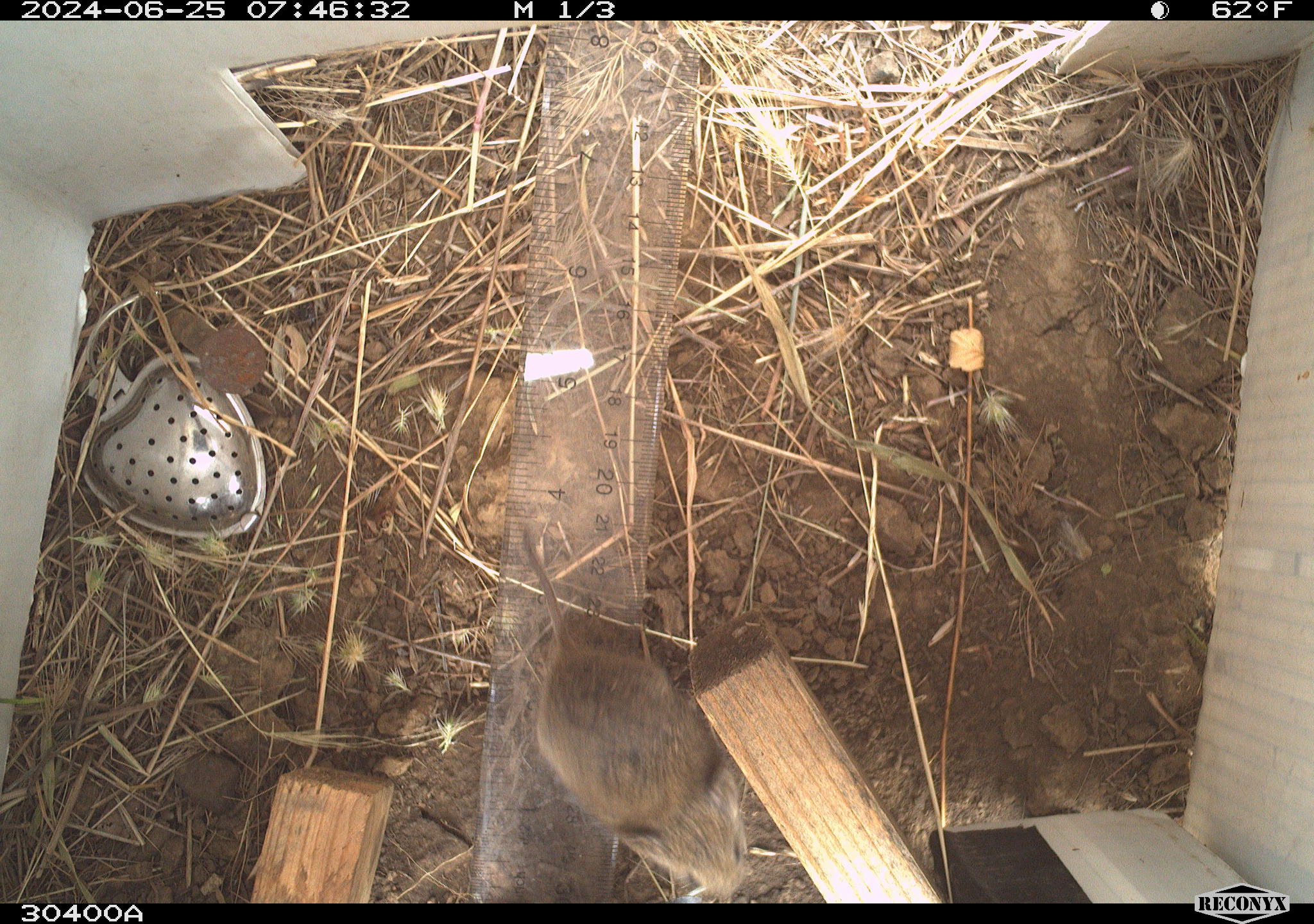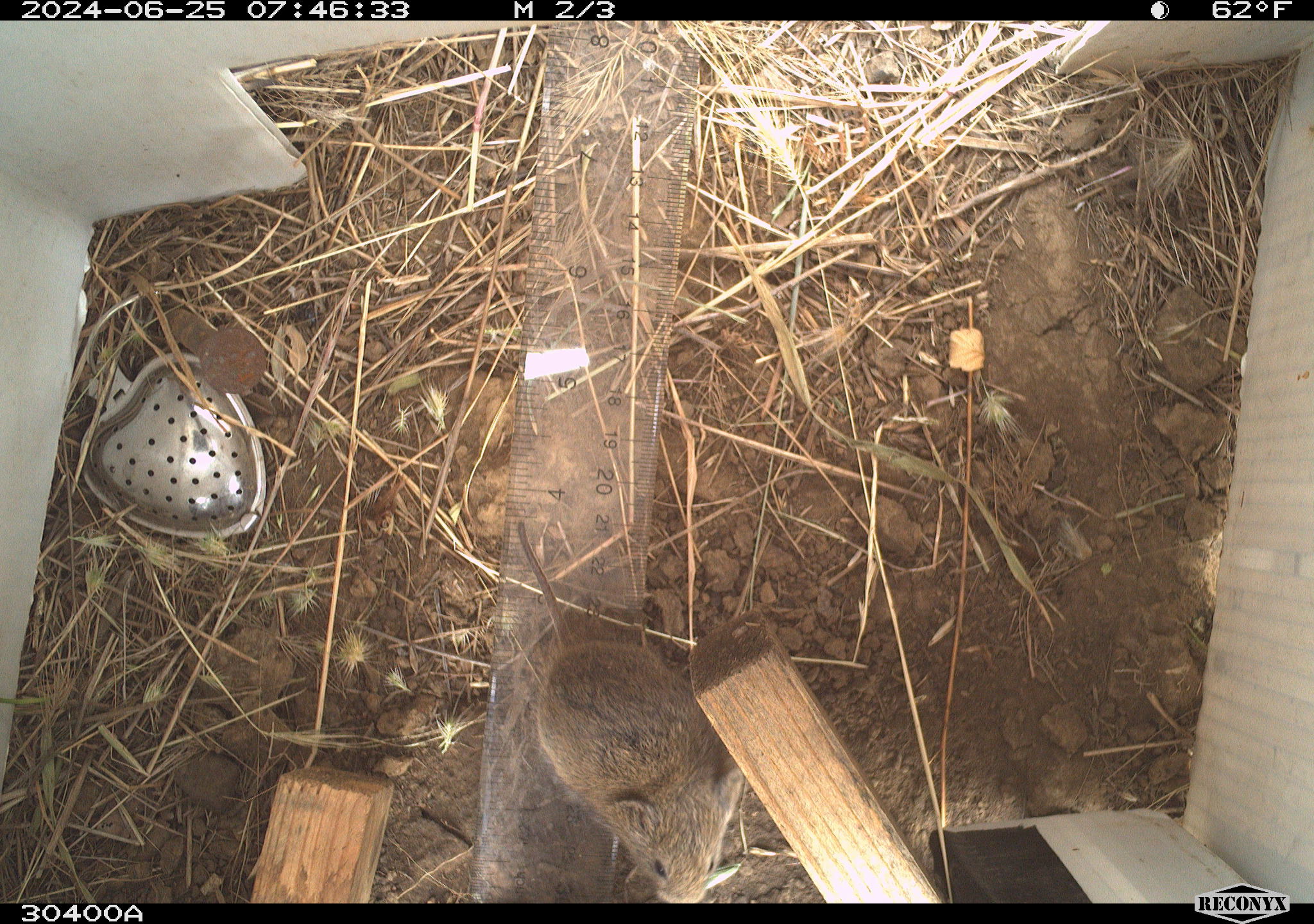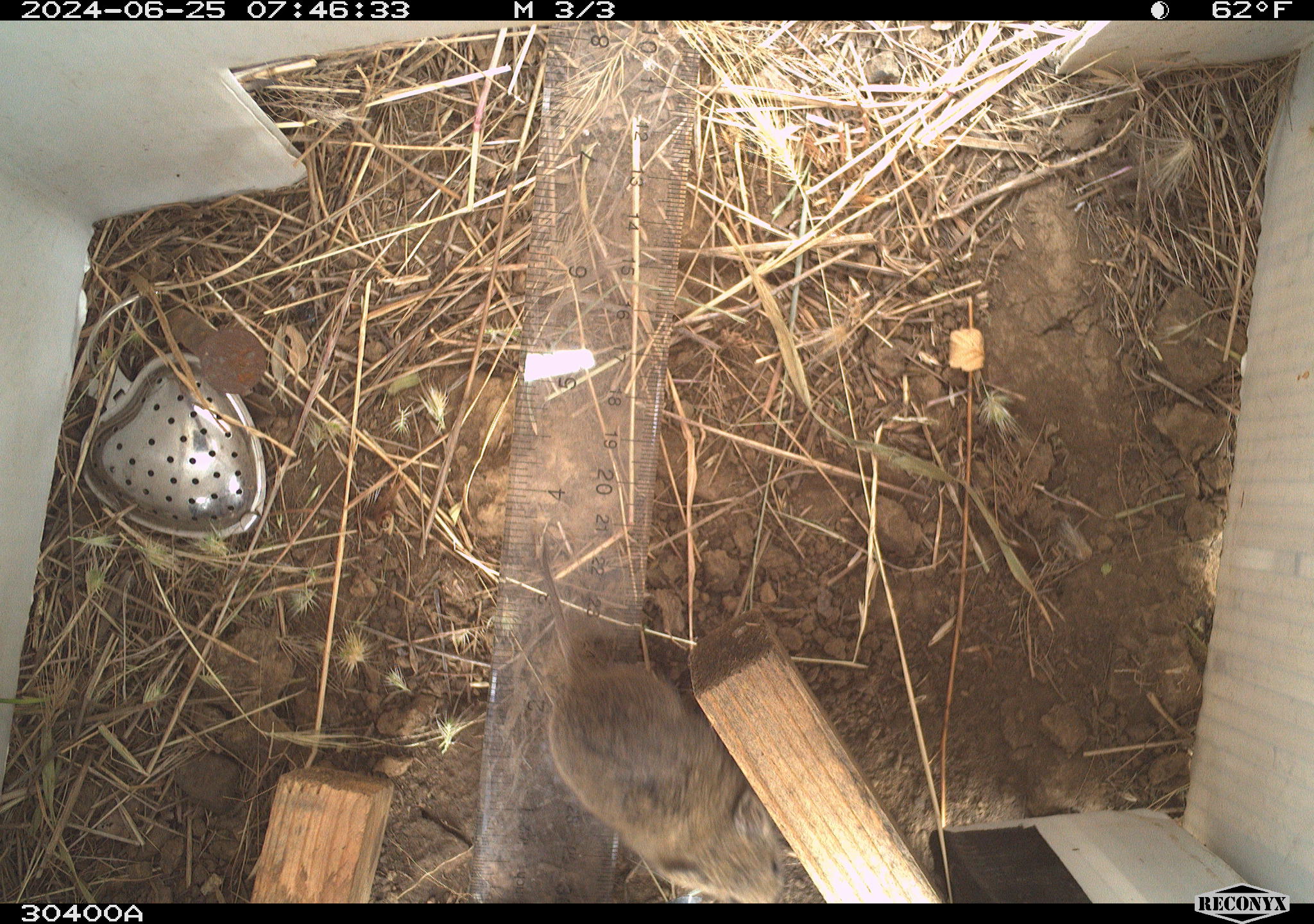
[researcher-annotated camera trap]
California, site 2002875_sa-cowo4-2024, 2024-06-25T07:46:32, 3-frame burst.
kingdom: Animalia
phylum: Chordata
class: Mammalia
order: Rodentia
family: Cricetidae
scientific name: Arvicolinae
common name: voles, lemmings, and muskrats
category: arvicolinae subfamily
Arvicolinae subfamily (voles, lemmings, and muskrats) (Arvicolinae).